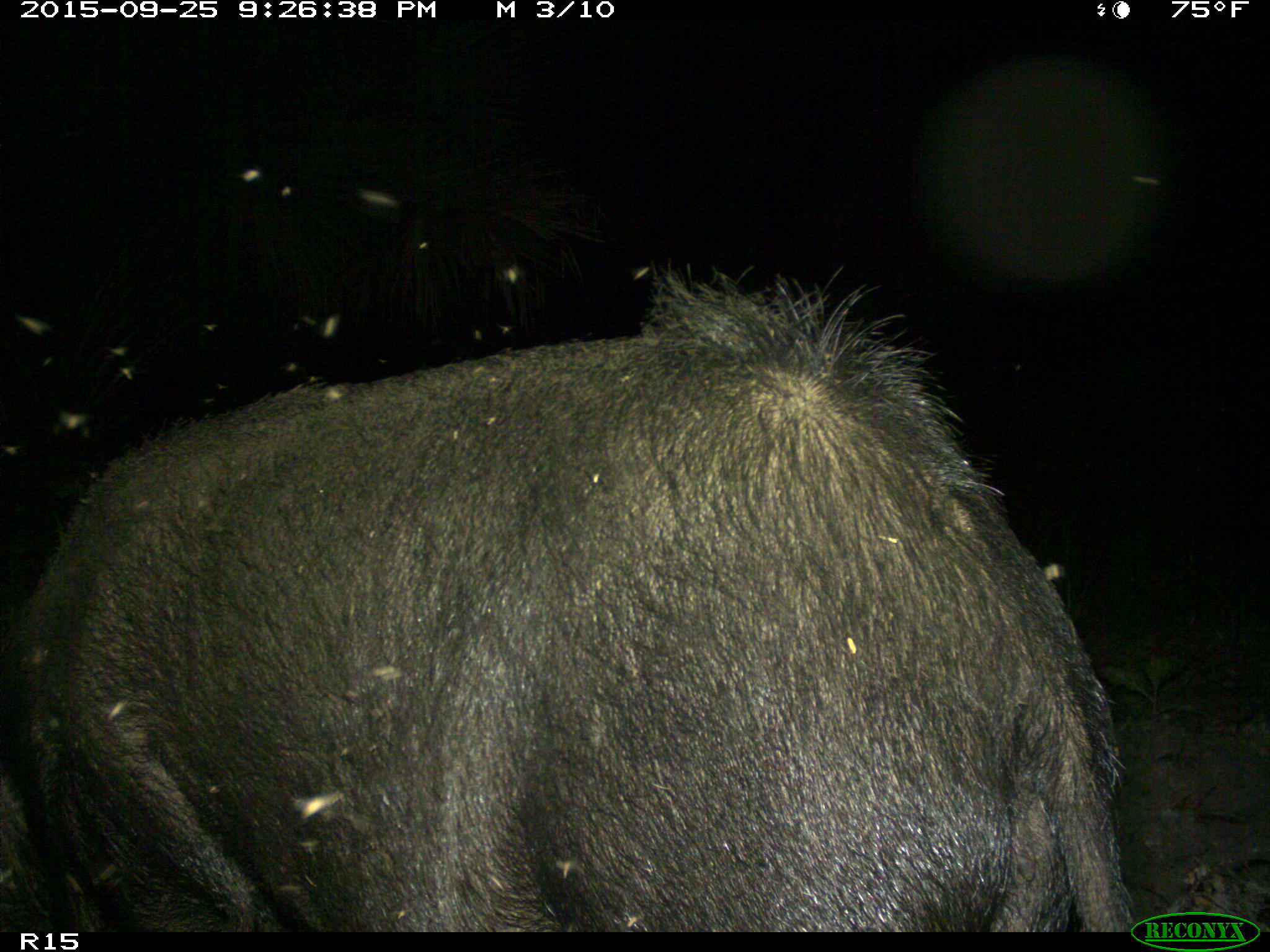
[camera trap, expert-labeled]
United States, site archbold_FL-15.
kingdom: Animalia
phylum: Chordata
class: Mammalia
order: Artiodactyla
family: Suidae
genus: Sus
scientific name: Sus scrofa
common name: wild boar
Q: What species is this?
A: Sus scrofa (wild boar).